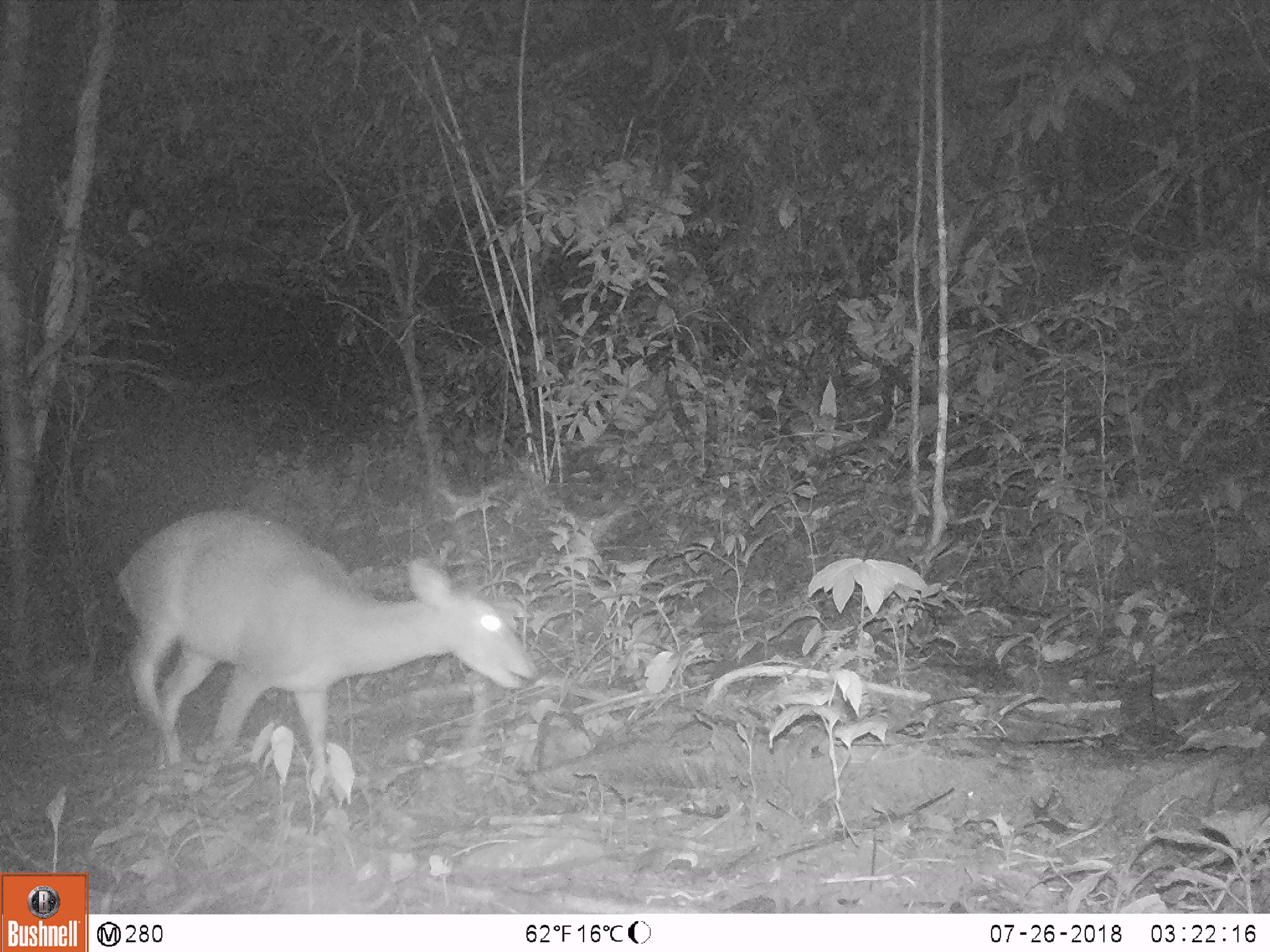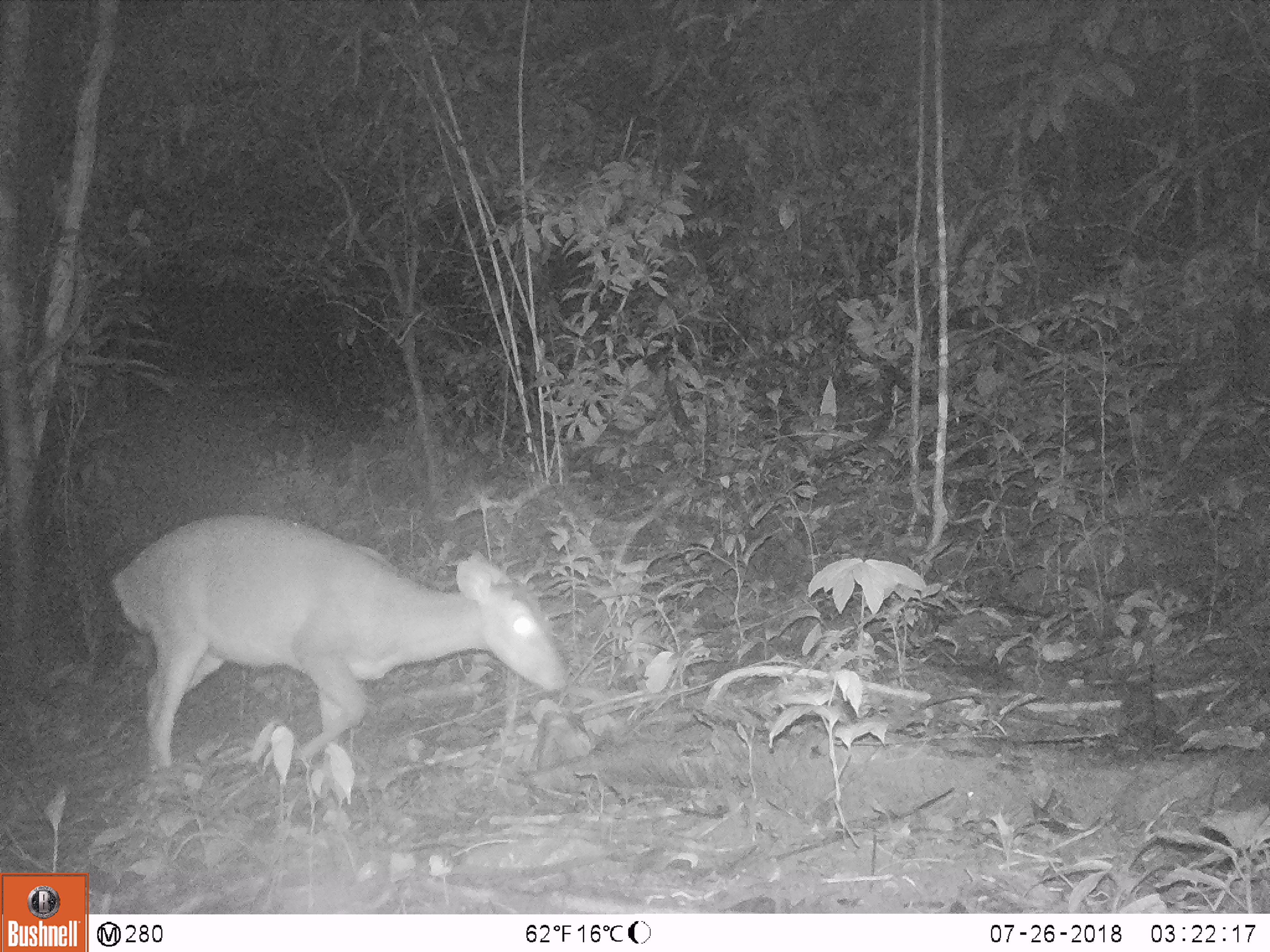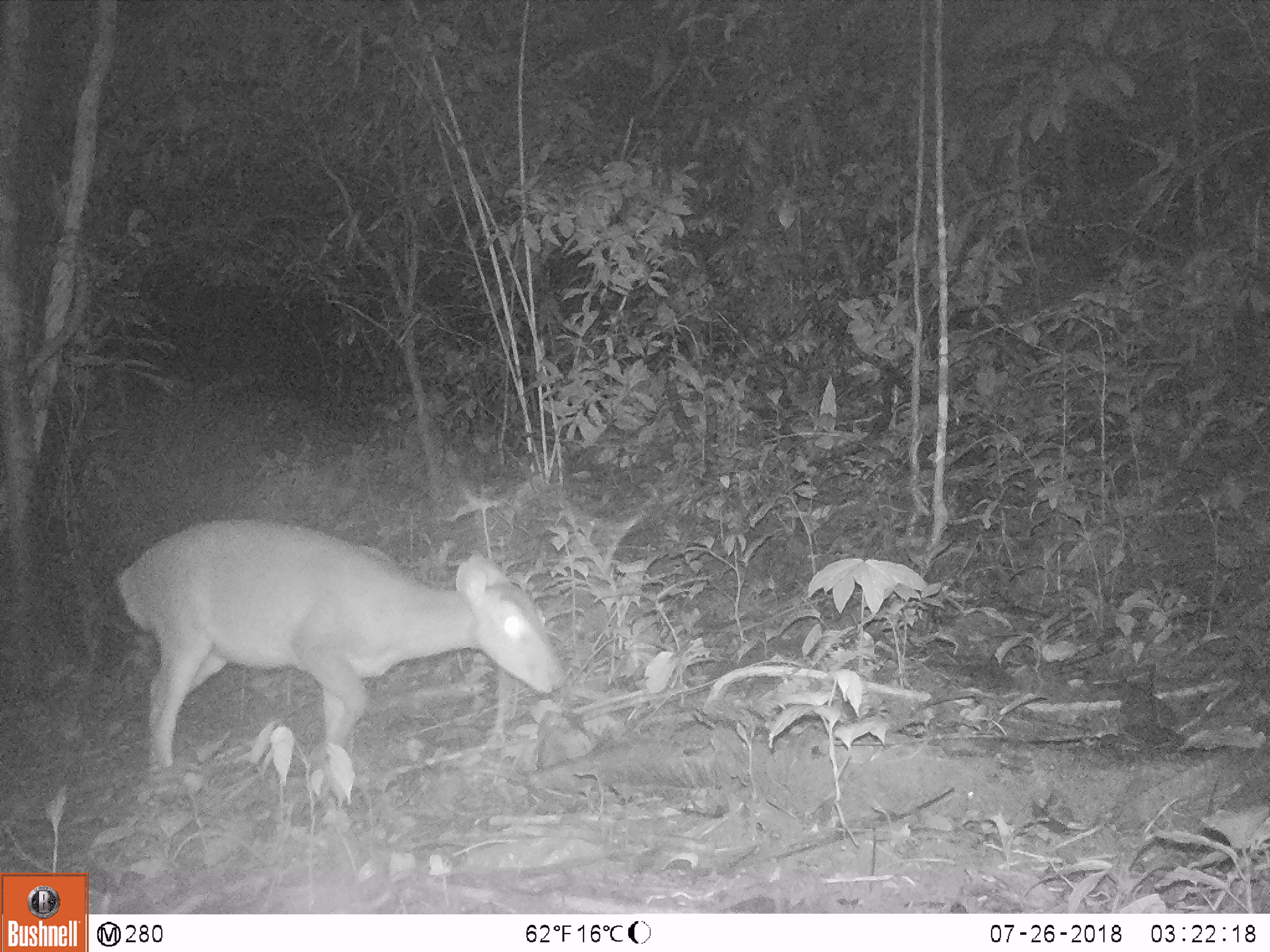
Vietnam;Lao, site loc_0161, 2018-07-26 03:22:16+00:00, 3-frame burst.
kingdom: Animalia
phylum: Chordata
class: Mammalia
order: Artiodactyla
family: Cervidae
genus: Muntiacus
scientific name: Muntiacus vuquangensis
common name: large-antlered muntjac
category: large antlered muntjac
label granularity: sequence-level